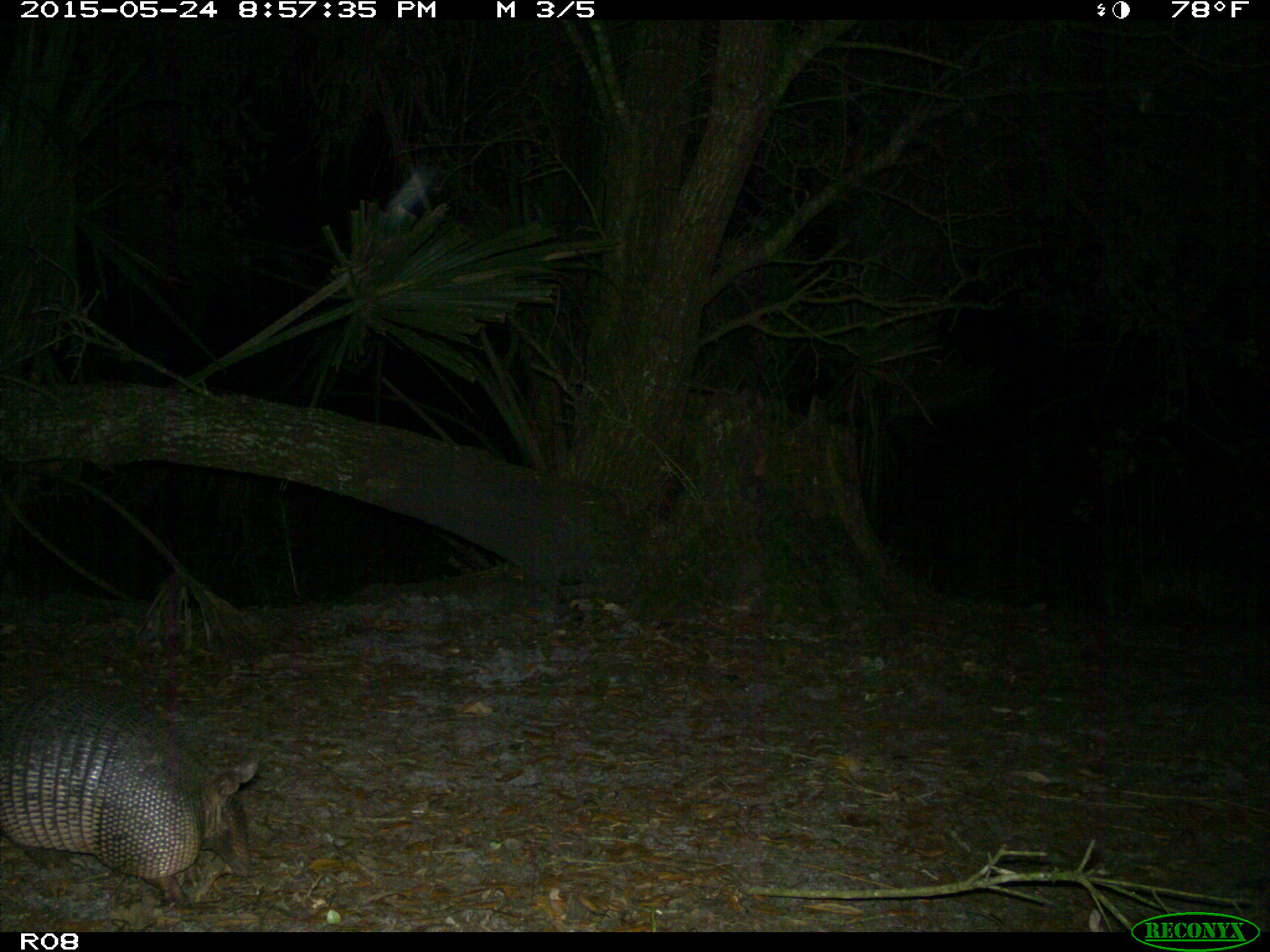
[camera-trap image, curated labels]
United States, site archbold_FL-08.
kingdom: Animalia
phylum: Chordata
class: Mammalia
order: Cingulata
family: Dasypodidae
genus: Dasypus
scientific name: Dasypus novemcinctus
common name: nine-banded armadillo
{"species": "Dasypus novemcinctus (nine-banded armadillo)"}